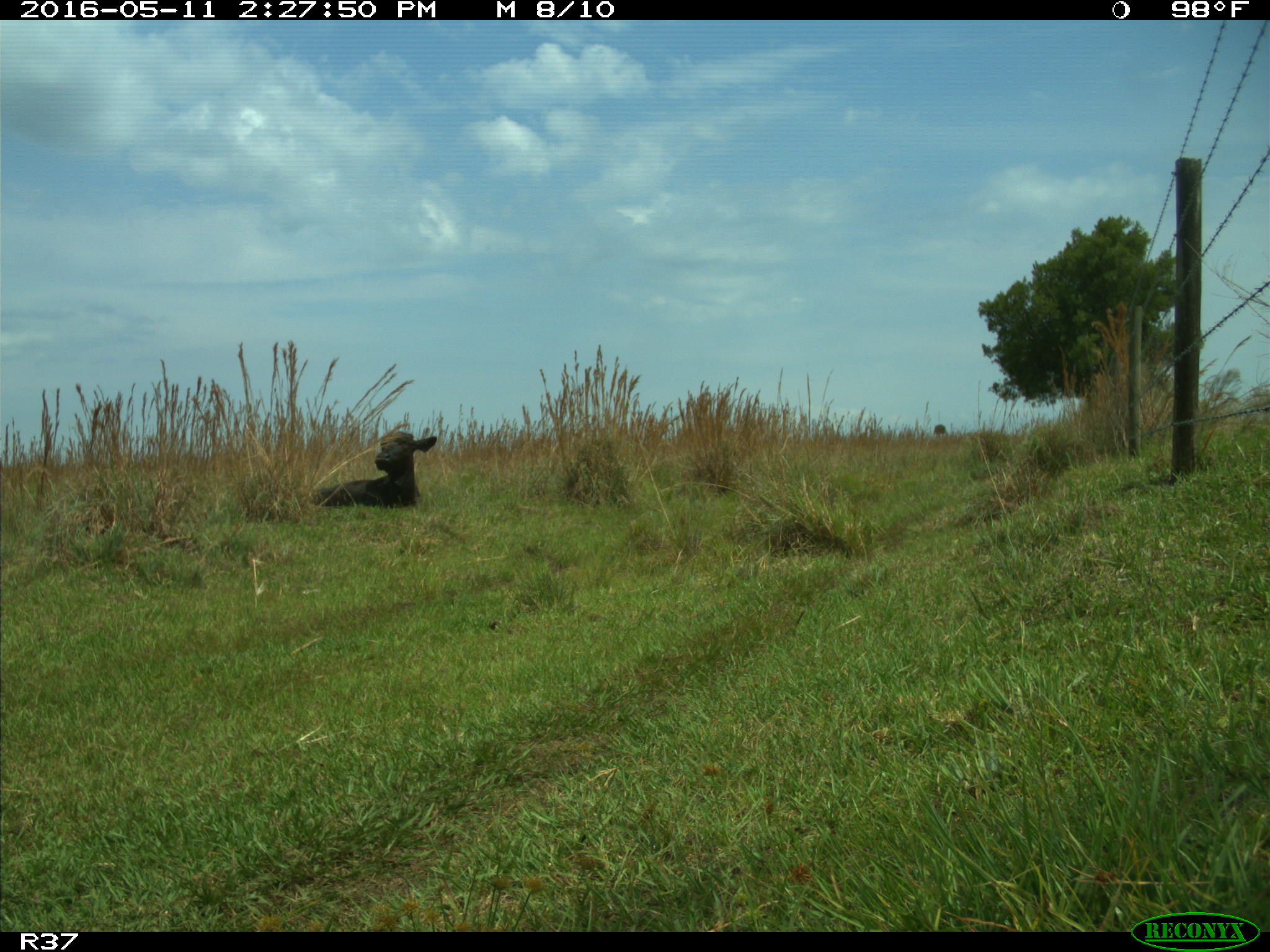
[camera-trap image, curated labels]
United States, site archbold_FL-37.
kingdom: Animalia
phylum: Chordata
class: Mammalia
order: Artiodactyla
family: Bovidae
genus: Bos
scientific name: Bos taurus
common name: domestic cow